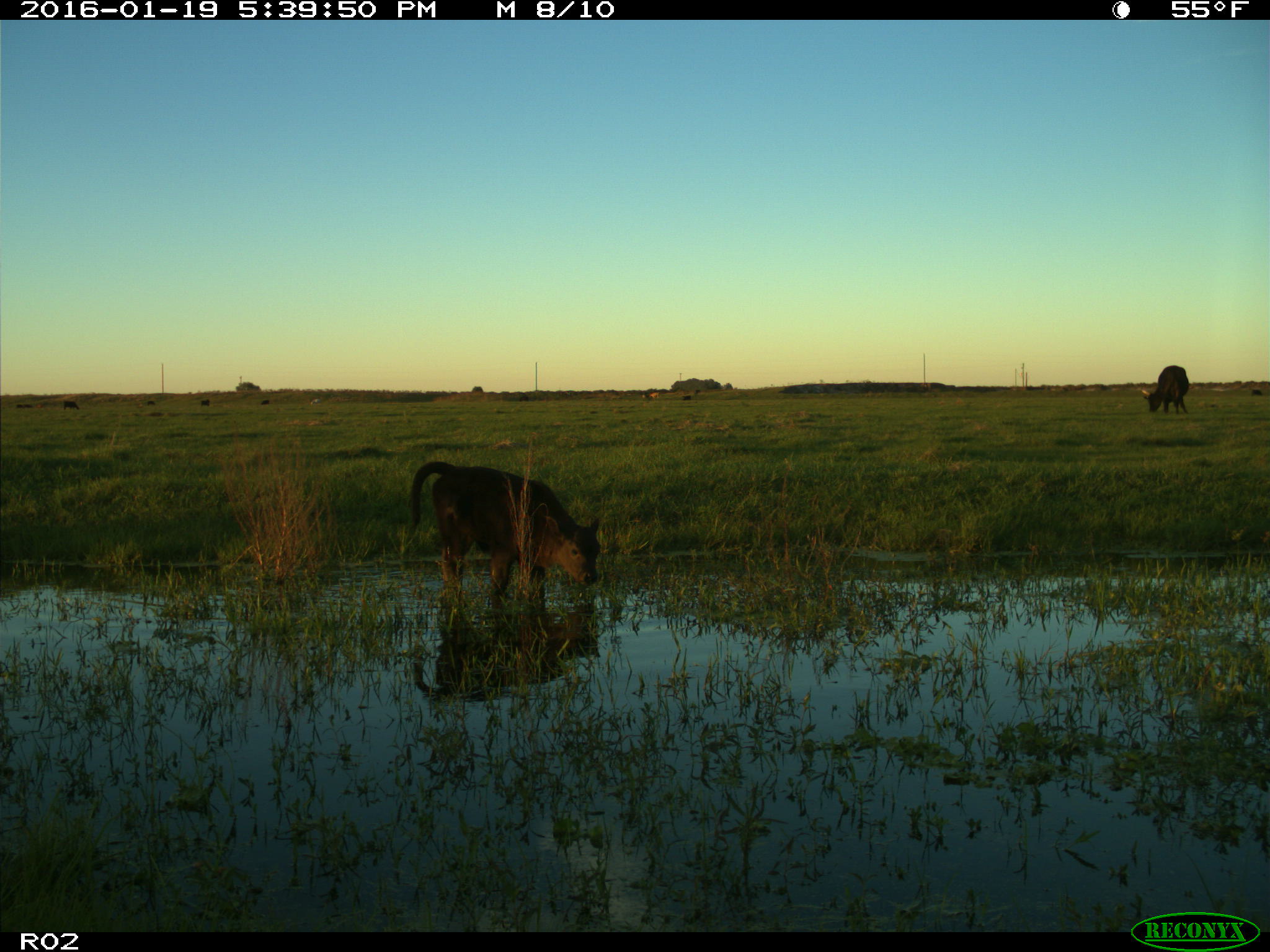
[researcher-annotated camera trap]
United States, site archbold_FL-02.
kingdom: Animalia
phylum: Chordata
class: Mammalia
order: Artiodactyla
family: Bovidae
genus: Bos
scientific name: Bos taurus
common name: domestic cow